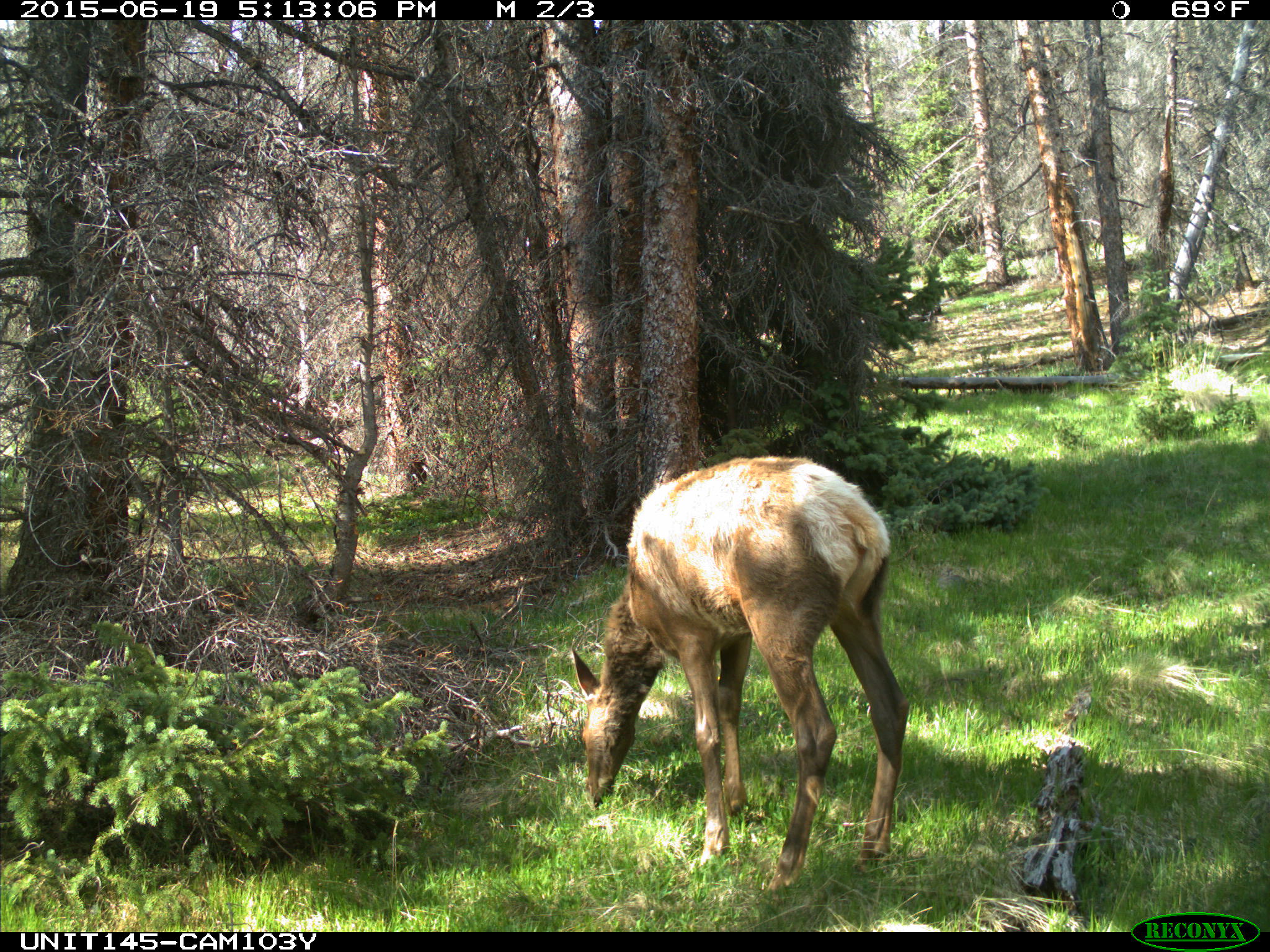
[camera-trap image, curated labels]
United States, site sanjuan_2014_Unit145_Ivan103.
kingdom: Animalia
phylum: Chordata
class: Mammalia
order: Artiodactyla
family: Cervidae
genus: Cervus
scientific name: Cervus elaphus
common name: red deer